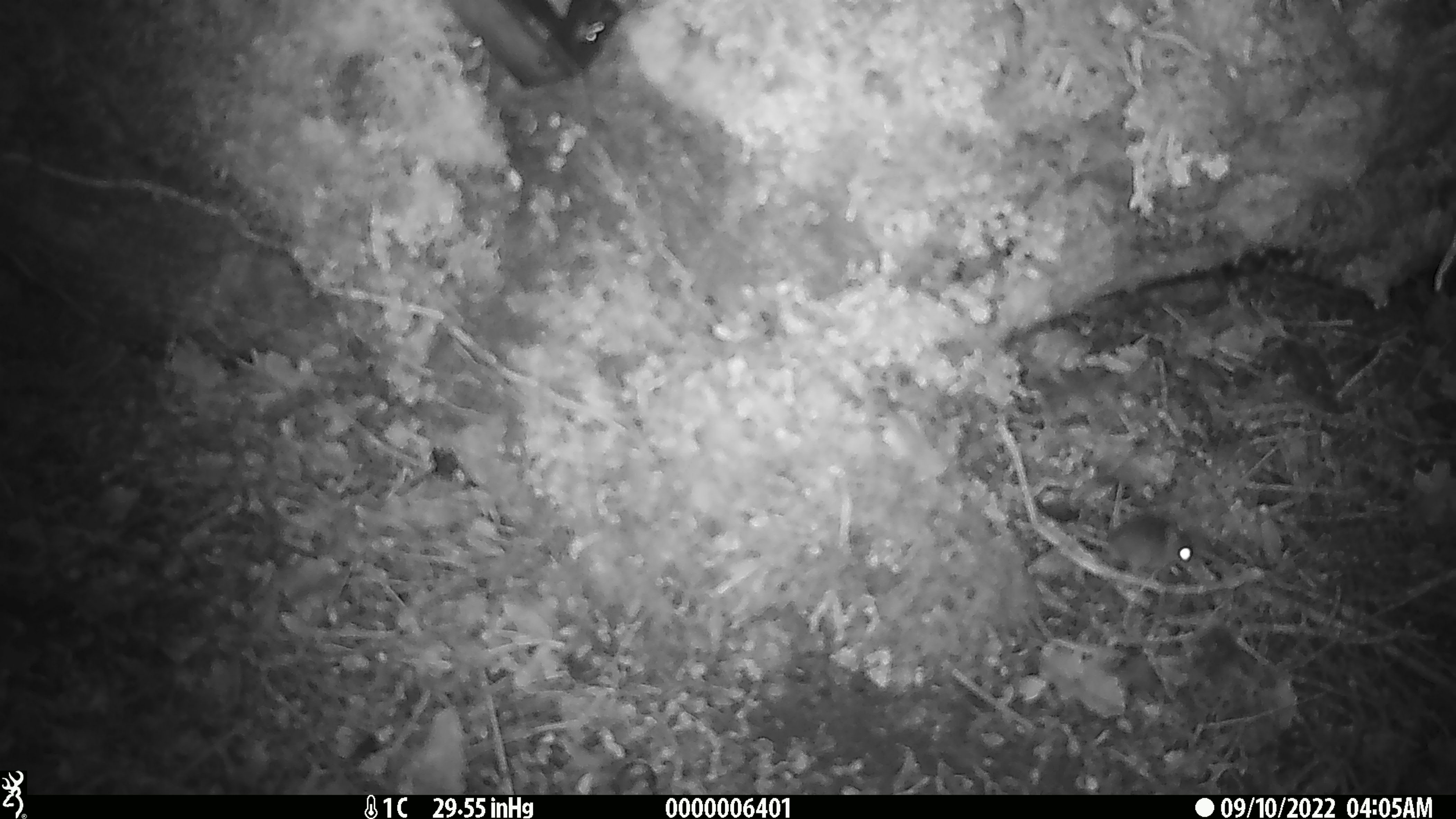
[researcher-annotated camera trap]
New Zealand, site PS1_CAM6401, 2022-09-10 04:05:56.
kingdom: Animalia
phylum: Chordata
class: Mammalia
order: Rodentia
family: Muridae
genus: Mus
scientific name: Mus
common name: mouse